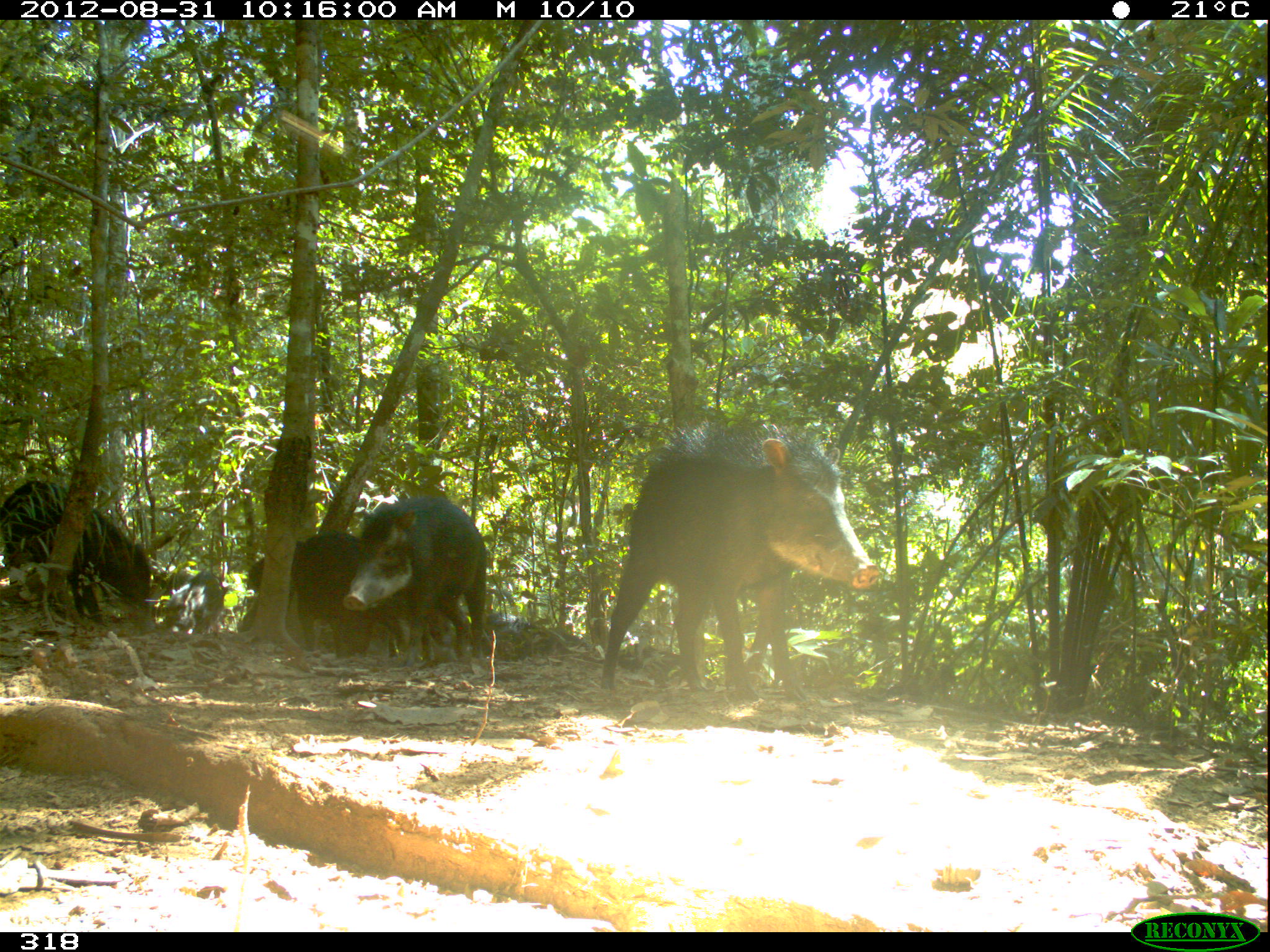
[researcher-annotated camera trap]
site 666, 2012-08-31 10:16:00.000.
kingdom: Animalia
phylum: Chordata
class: Mammalia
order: Artiodactyla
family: Tayassuidae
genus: Tayassu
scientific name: Tayassu pecari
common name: white-lipped peccary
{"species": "Tayassu pecari (white-lipped peccary)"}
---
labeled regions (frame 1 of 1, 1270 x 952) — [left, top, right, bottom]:
tayassu pecari: [597, 413, 885, 702]; [344, 491, 488, 665]; [0, 480, 150, 623]; [242, 530, 399, 657]; [612, 641, 711, 686]; [487, 613, 574, 662]; [166, 569, 223, 634]; [405, 632, 482, 666]; [544, 625, 595, 660]; [160, 571, 193, 594]